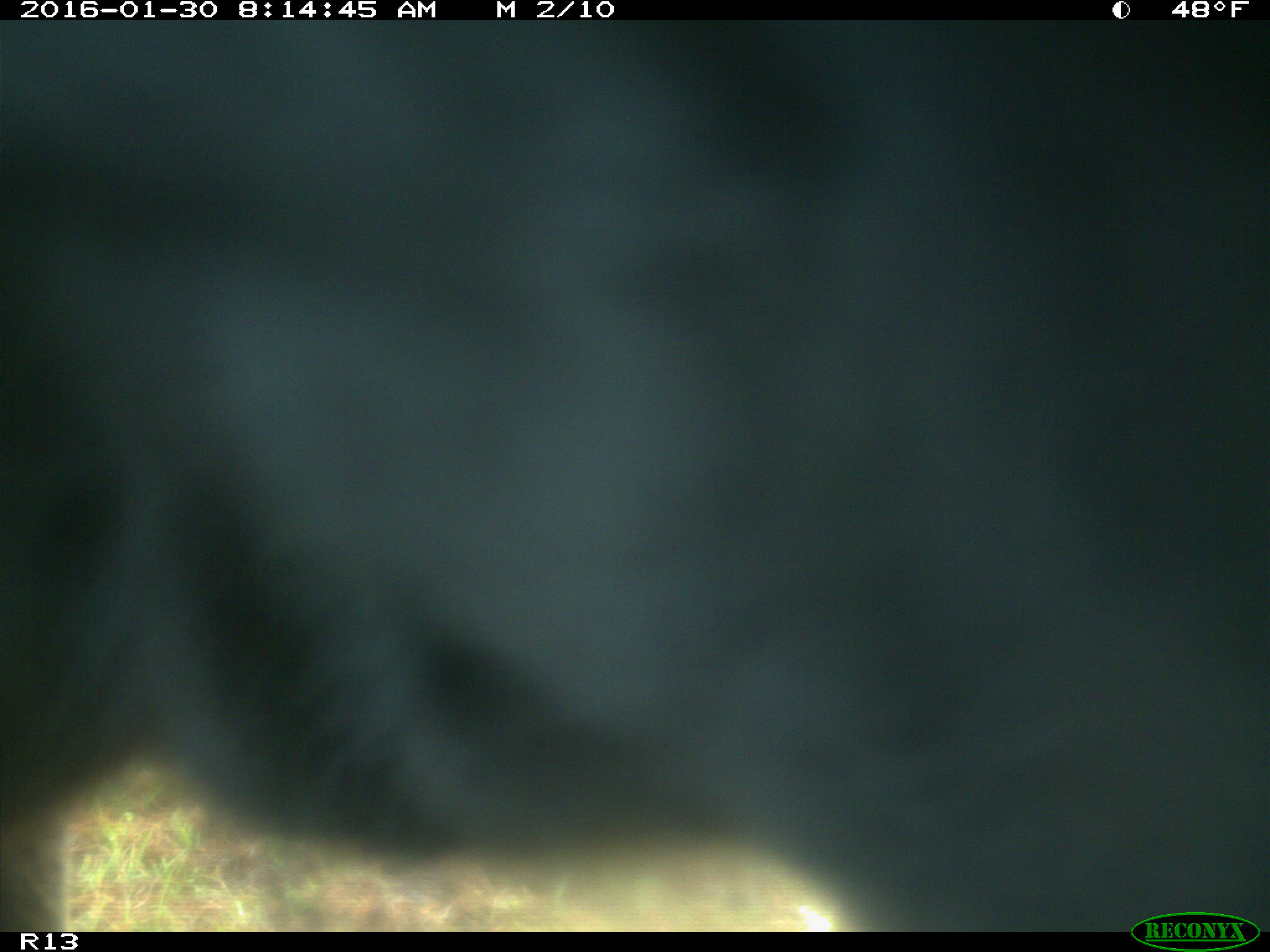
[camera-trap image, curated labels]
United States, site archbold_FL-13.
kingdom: Animalia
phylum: Chordata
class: Mammalia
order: Artiodactyla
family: Bovidae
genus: Bos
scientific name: Bos taurus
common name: domestic cow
Bos taurus (domestic cow).